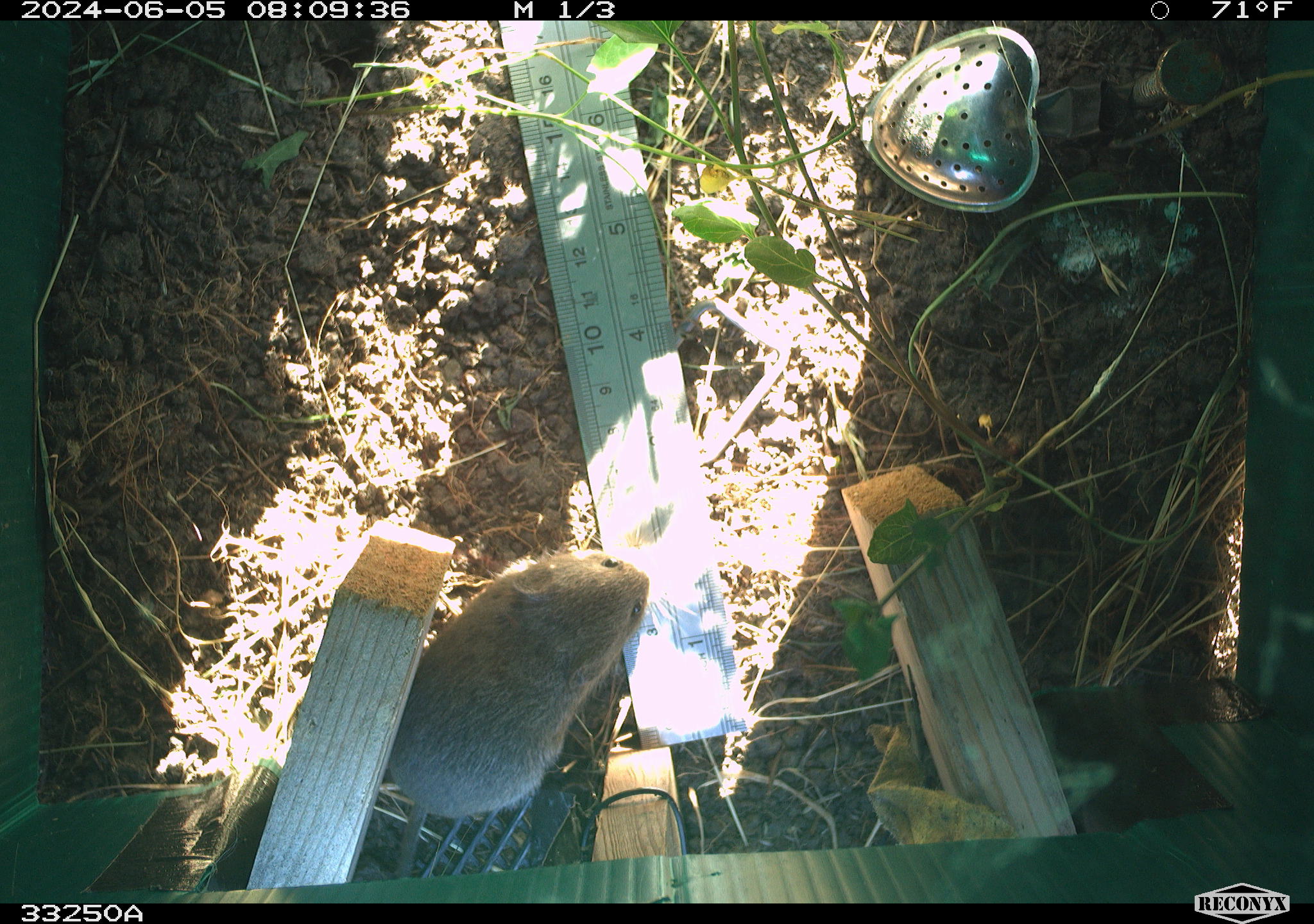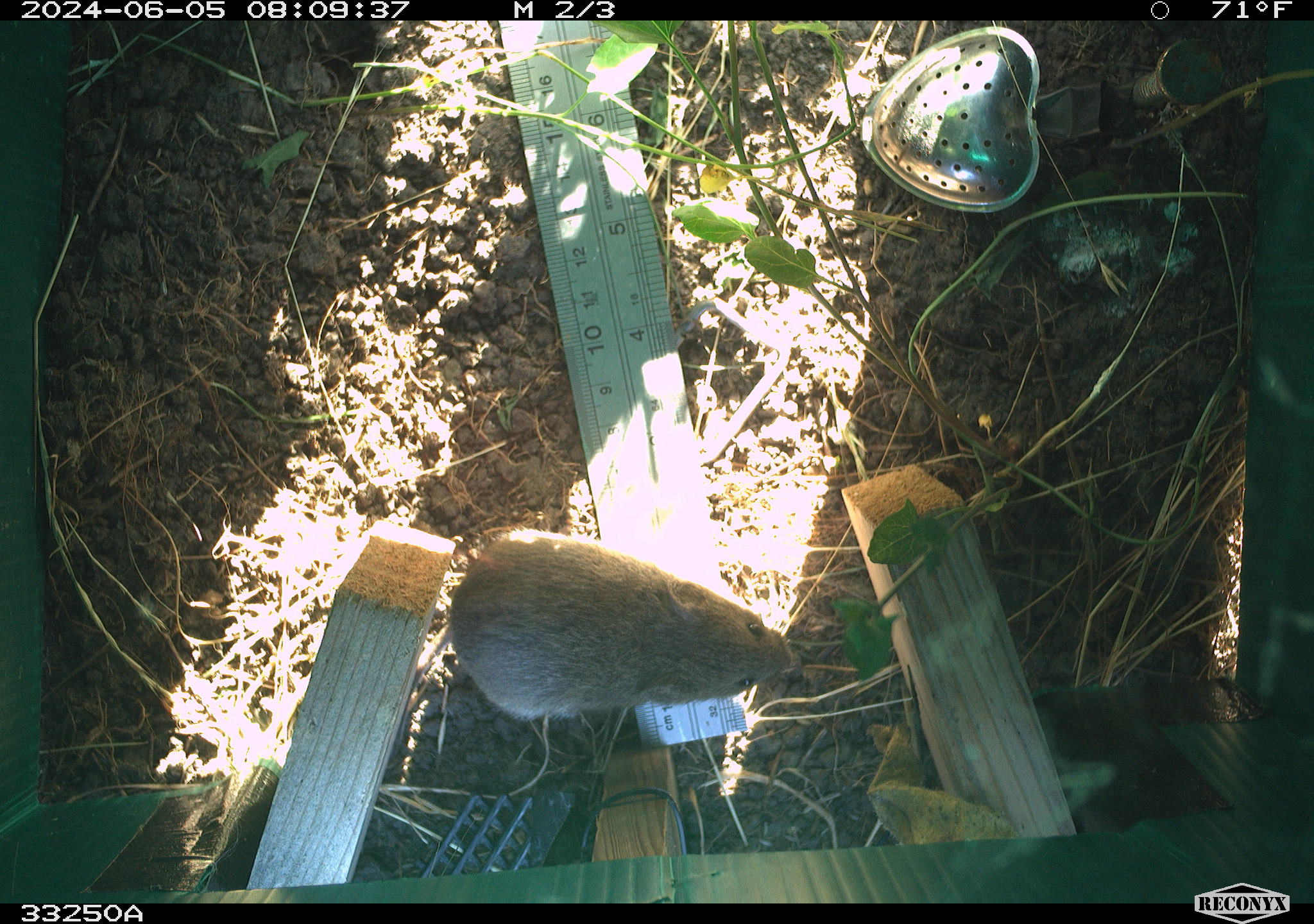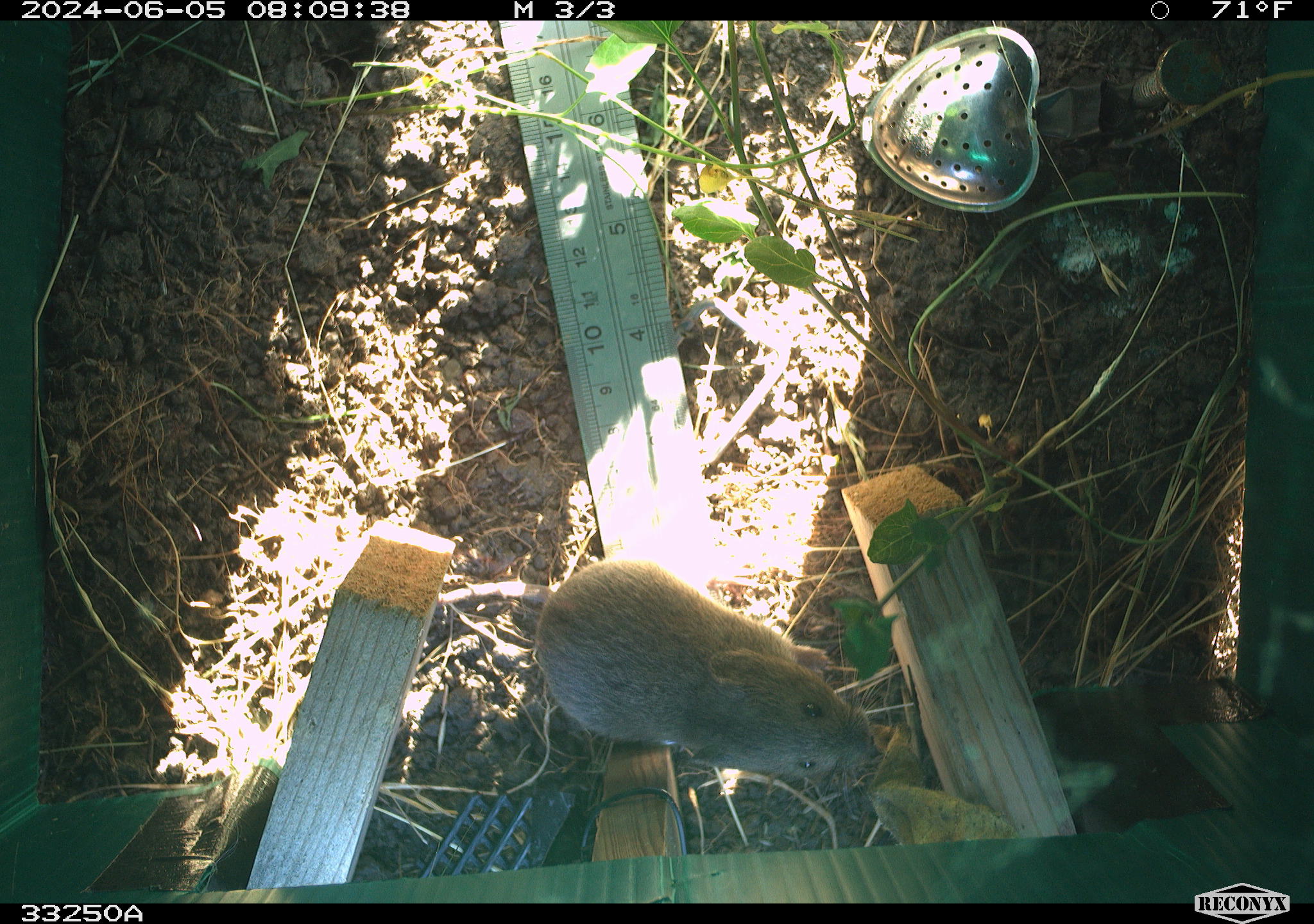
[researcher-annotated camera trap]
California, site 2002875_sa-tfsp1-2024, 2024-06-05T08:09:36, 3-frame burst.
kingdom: Animalia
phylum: Chordata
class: Mammalia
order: Rodentia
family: Cricetidae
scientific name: Arvicolinae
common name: voles, lemmings, and muskrats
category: arvicolinae subfamily